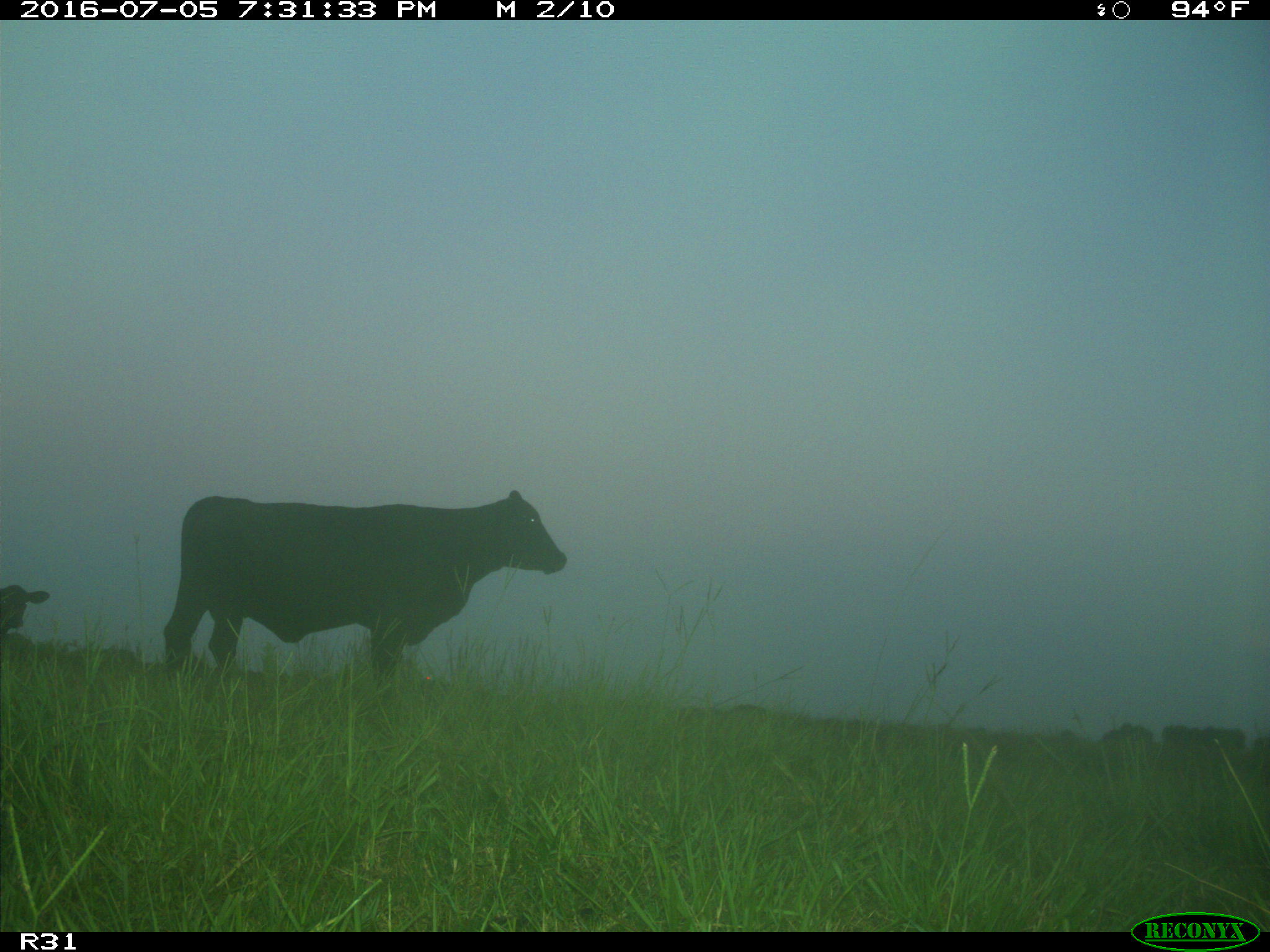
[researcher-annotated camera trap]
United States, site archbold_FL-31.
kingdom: Animalia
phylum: Chordata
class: Mammalia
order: Artiodactyla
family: Bovidae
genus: Bos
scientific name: Bos taurus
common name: domestic cow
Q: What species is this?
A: Bos taurus (domestic cow).